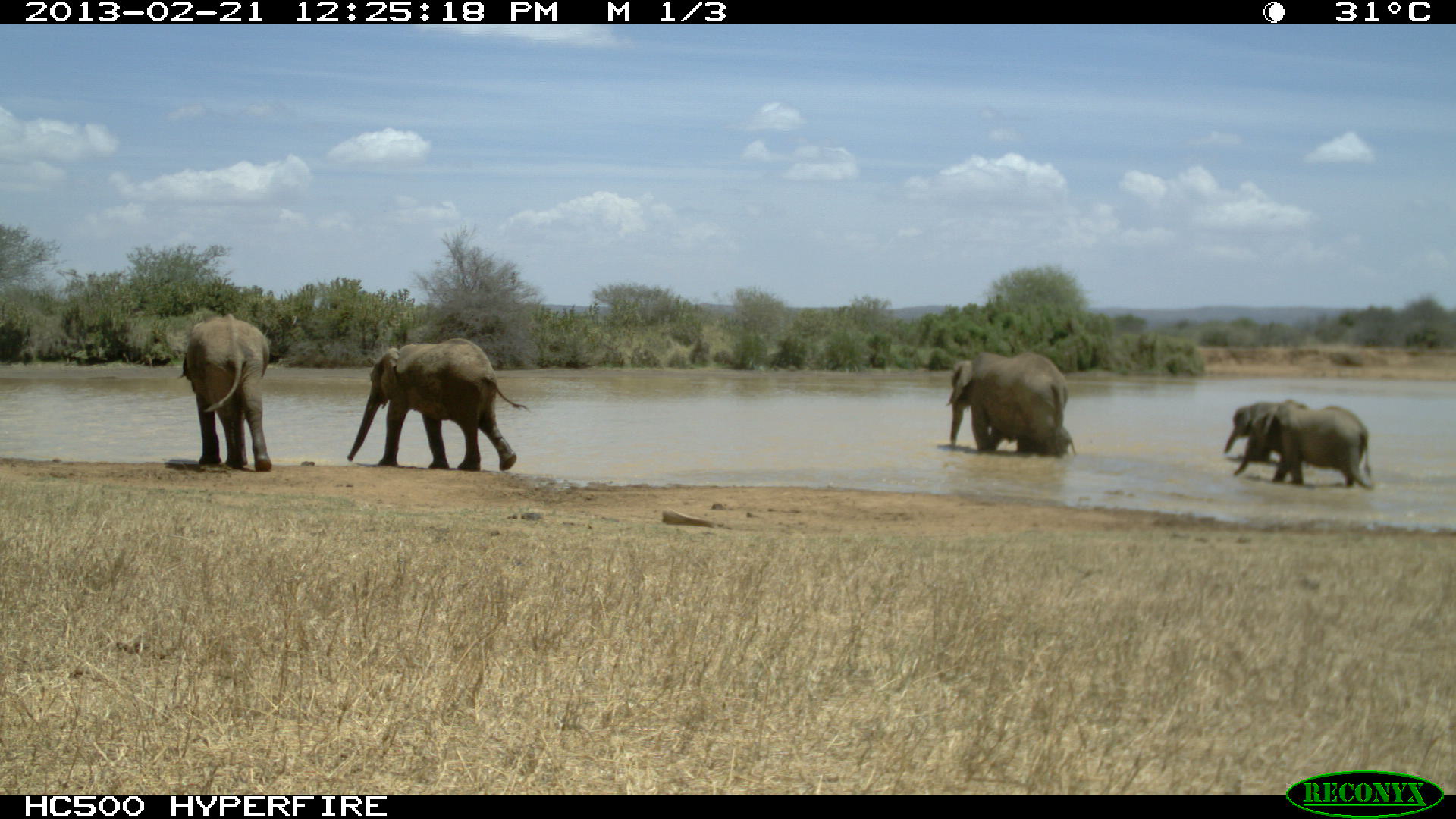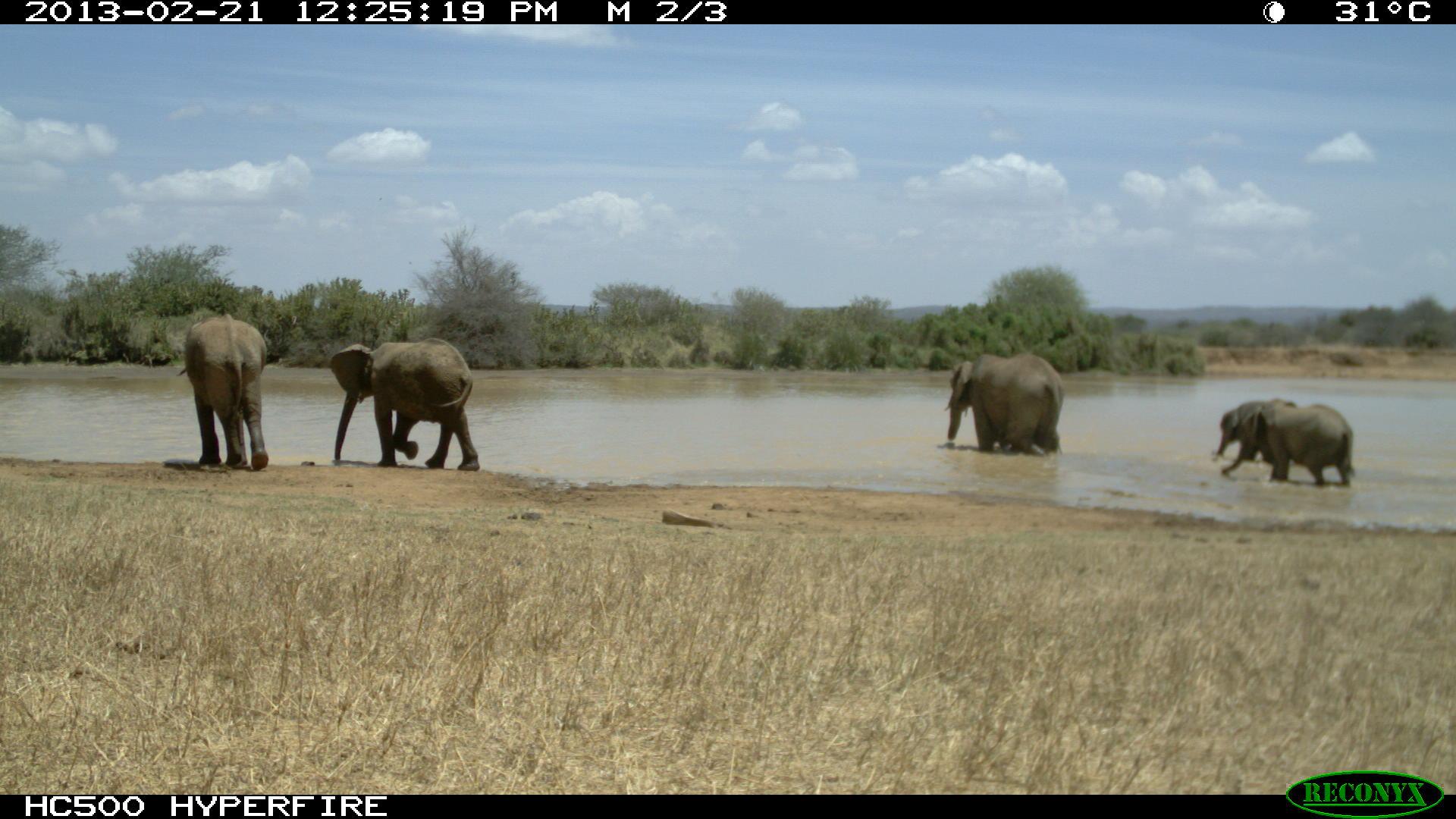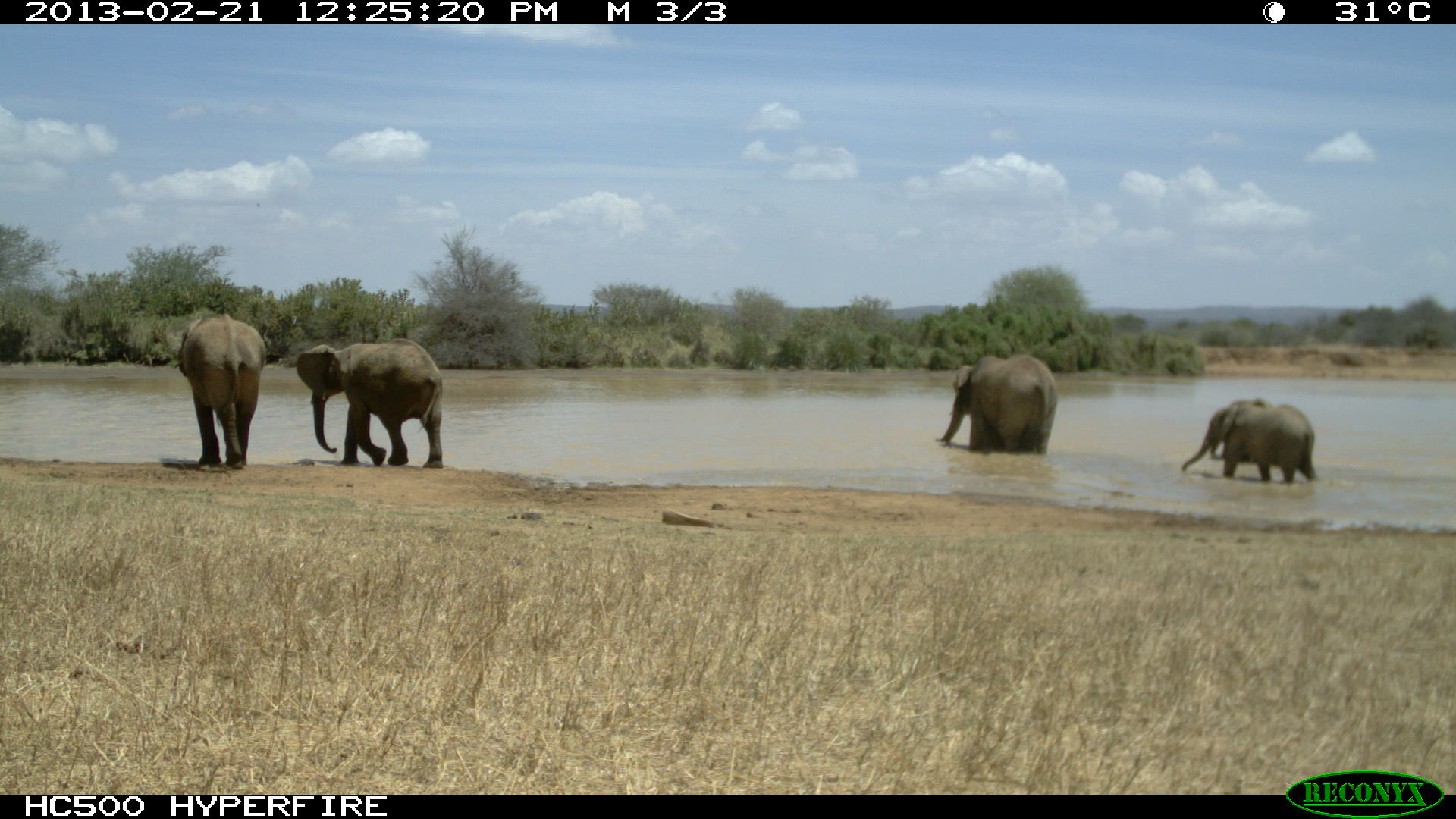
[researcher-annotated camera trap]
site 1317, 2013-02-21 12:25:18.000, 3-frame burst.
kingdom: Animalia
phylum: Chordata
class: Mammalia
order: Proboscidea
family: Elephantidae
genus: Loxodonta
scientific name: Loxodonta africana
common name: african bush elephant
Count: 6.